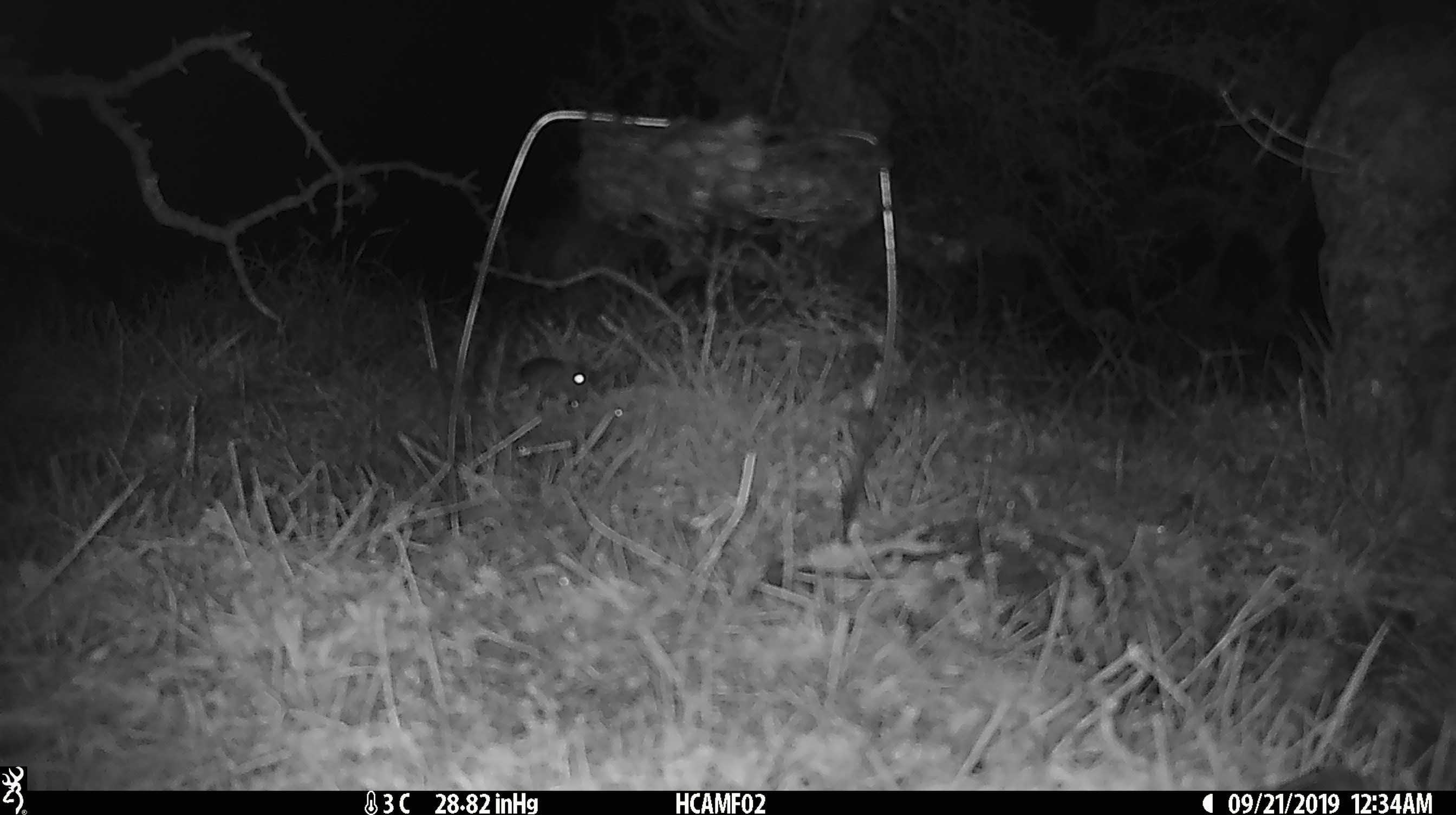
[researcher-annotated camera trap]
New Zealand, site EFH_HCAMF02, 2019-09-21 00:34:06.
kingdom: Animalia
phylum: Chordata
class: Mammalia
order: Rodentia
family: Muridae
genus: Mus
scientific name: Mus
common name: mouse